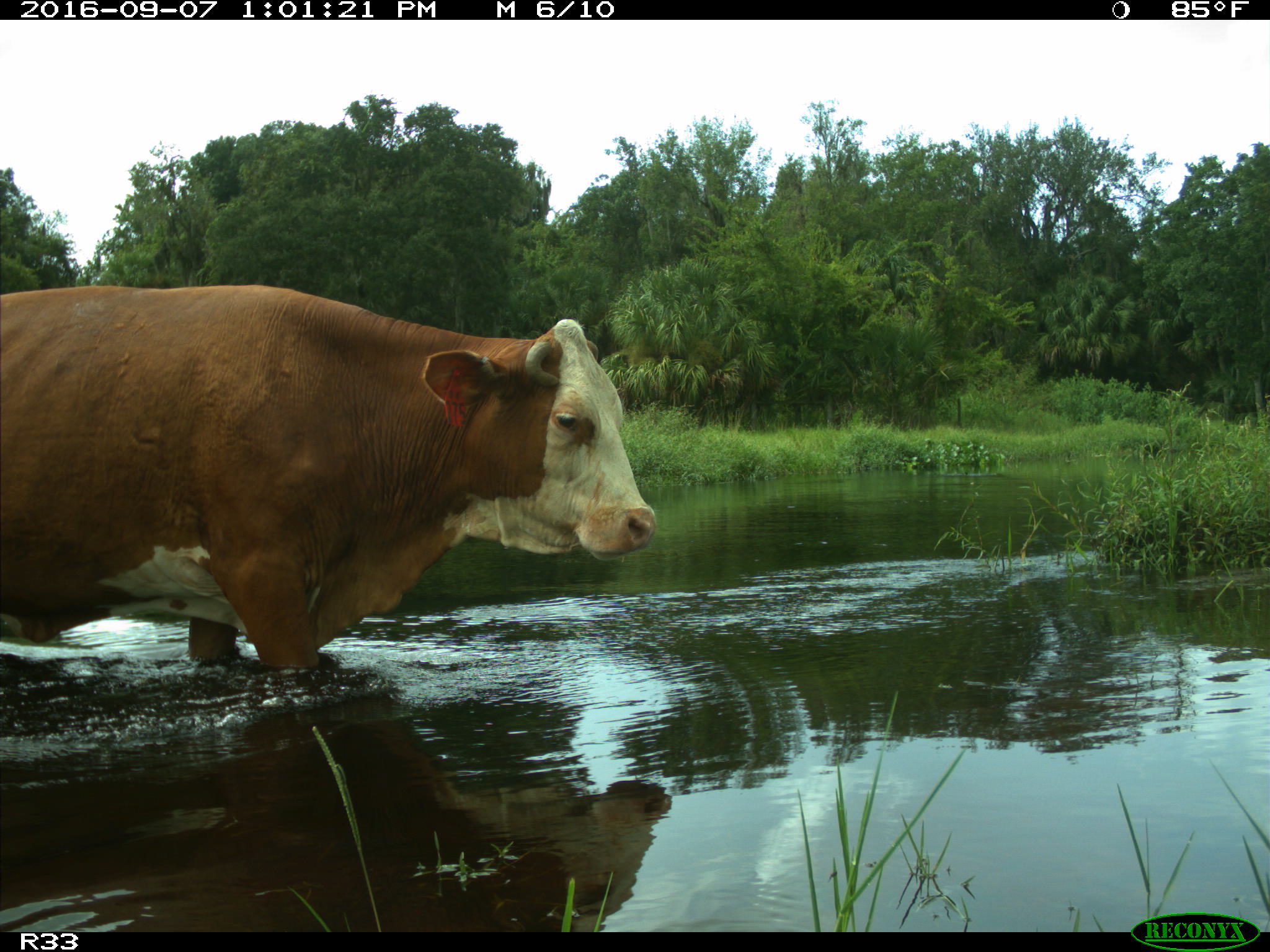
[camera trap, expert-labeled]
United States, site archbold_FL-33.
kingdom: Animalia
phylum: Chordata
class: Mammalia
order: Artiodactyla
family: Bovidae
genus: Bos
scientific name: Bos taurus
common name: domestic cow